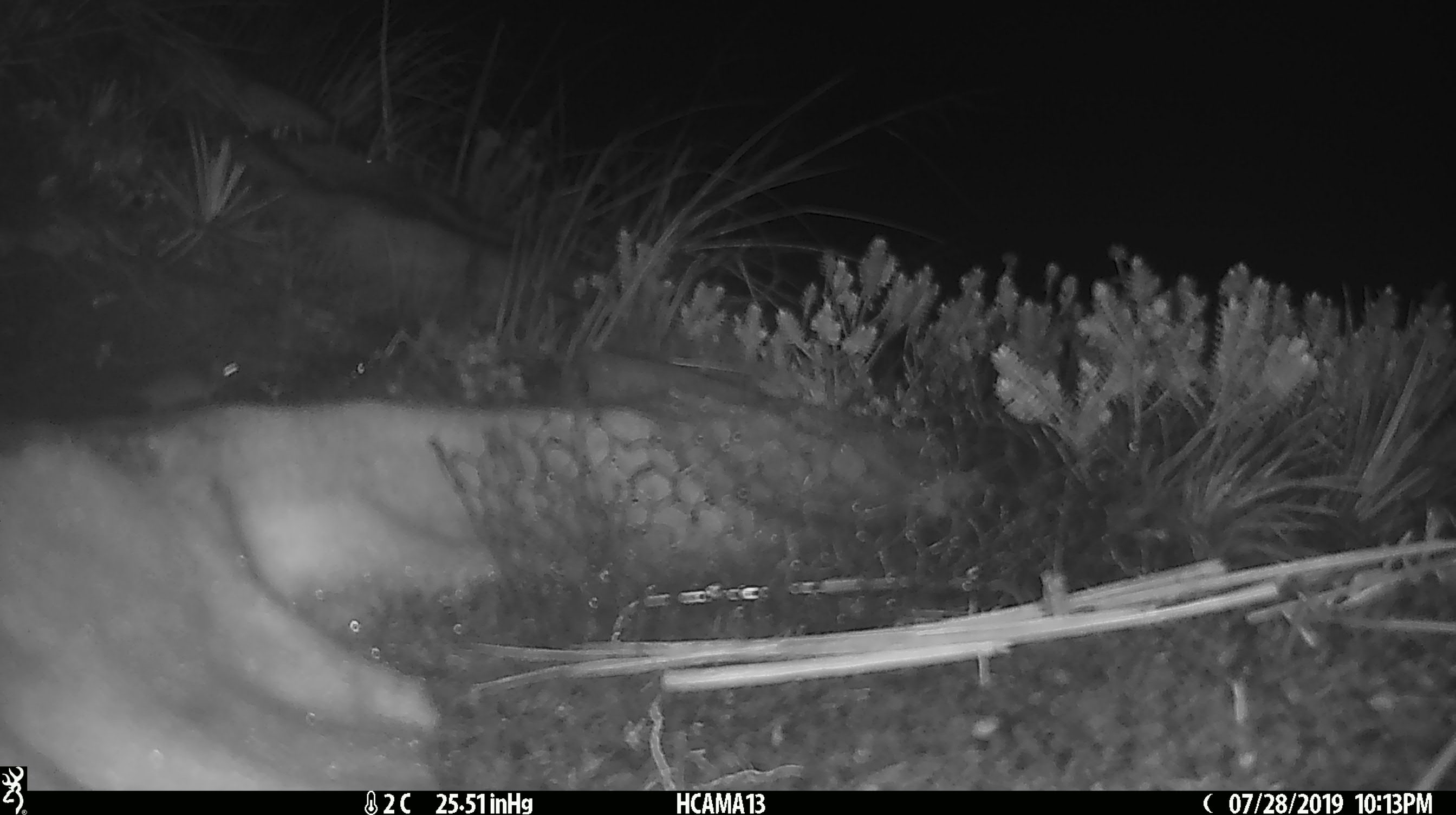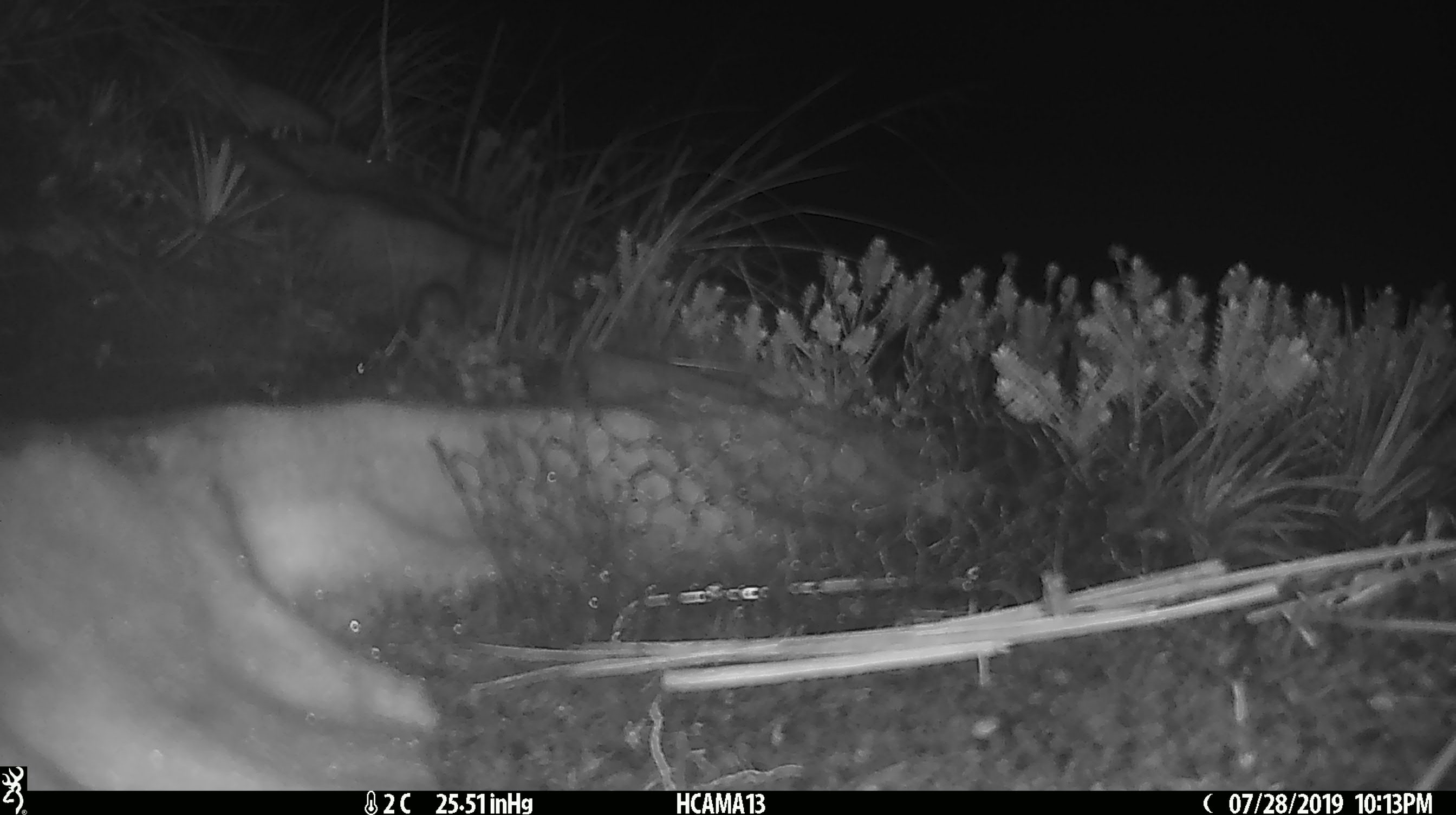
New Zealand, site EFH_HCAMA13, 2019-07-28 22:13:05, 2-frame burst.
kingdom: Animalia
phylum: Chordata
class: Mammalia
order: Rodentia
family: Muridae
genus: Mus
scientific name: Mus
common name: mouse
Mouse (Mus).